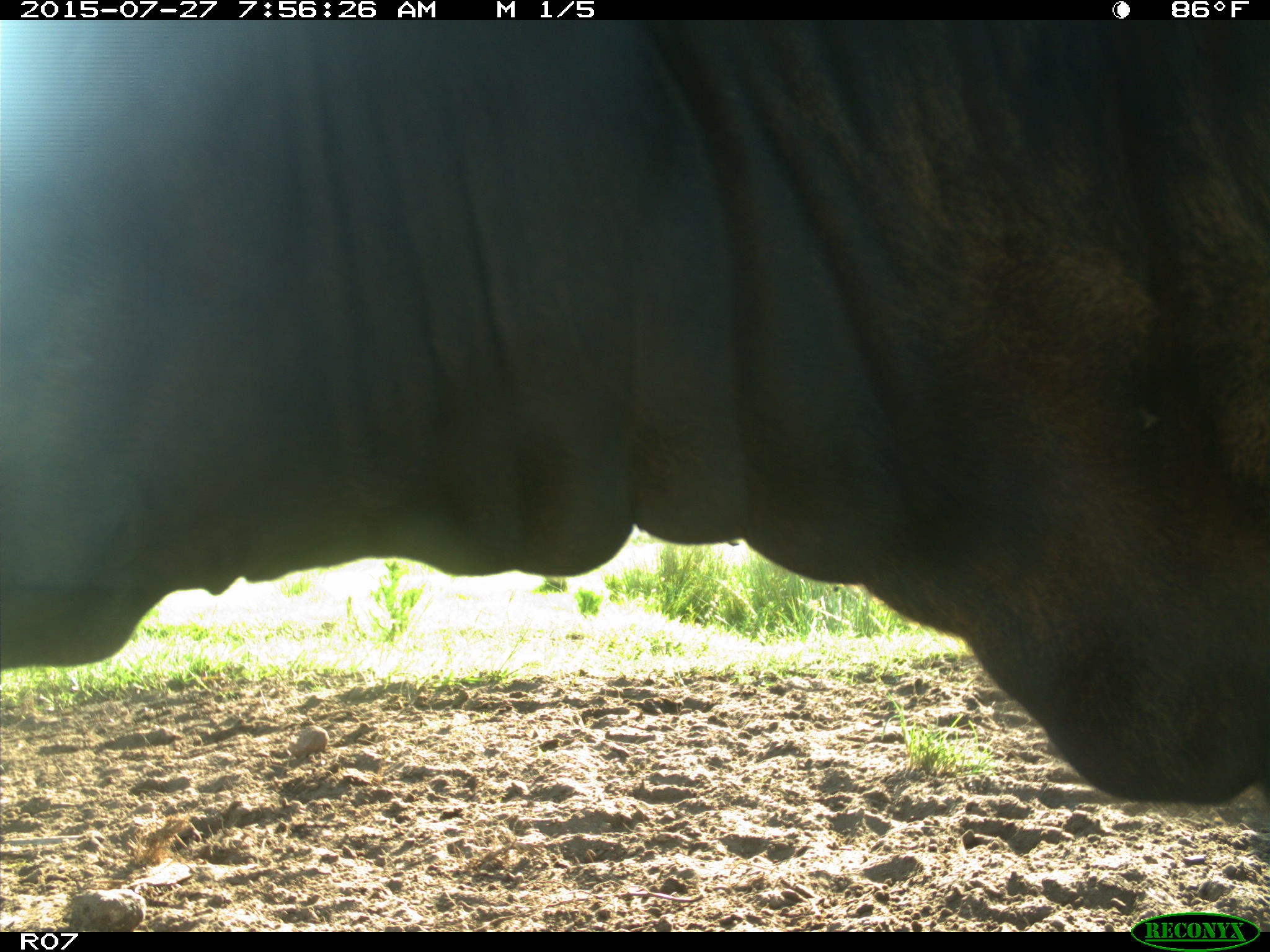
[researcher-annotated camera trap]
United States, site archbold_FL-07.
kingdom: Animalia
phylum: Chordata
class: Mammalia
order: Artiodactyla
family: Bovidae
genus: Bos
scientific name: Bos taurus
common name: domestic cow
Bos taurus (domestic cow).